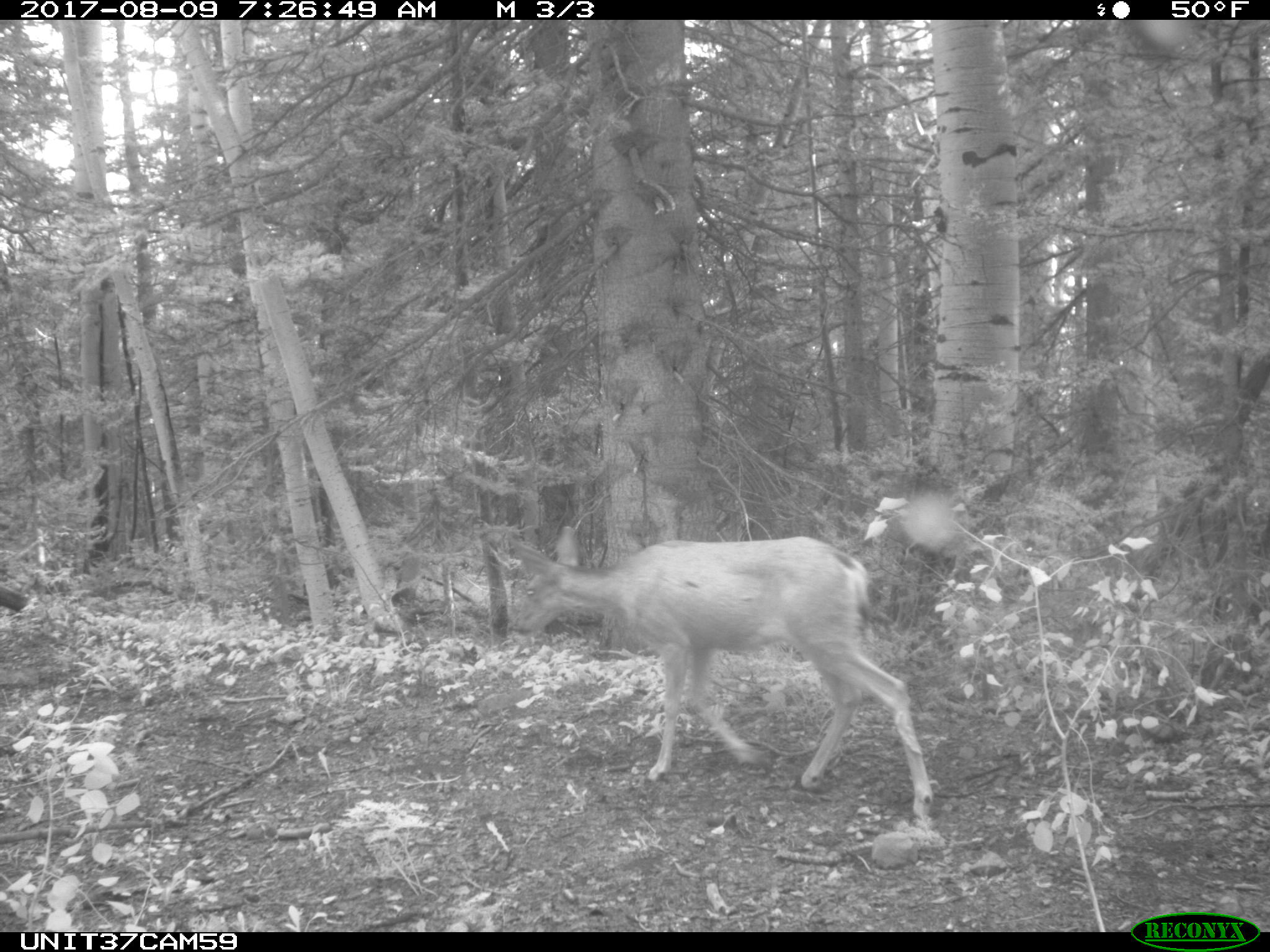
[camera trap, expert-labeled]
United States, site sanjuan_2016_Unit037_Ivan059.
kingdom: Animalia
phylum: Chordata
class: Mammalia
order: Artiodactyla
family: Cervidae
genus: Odocoileus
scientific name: Odocoileus hemionus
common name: mule deer